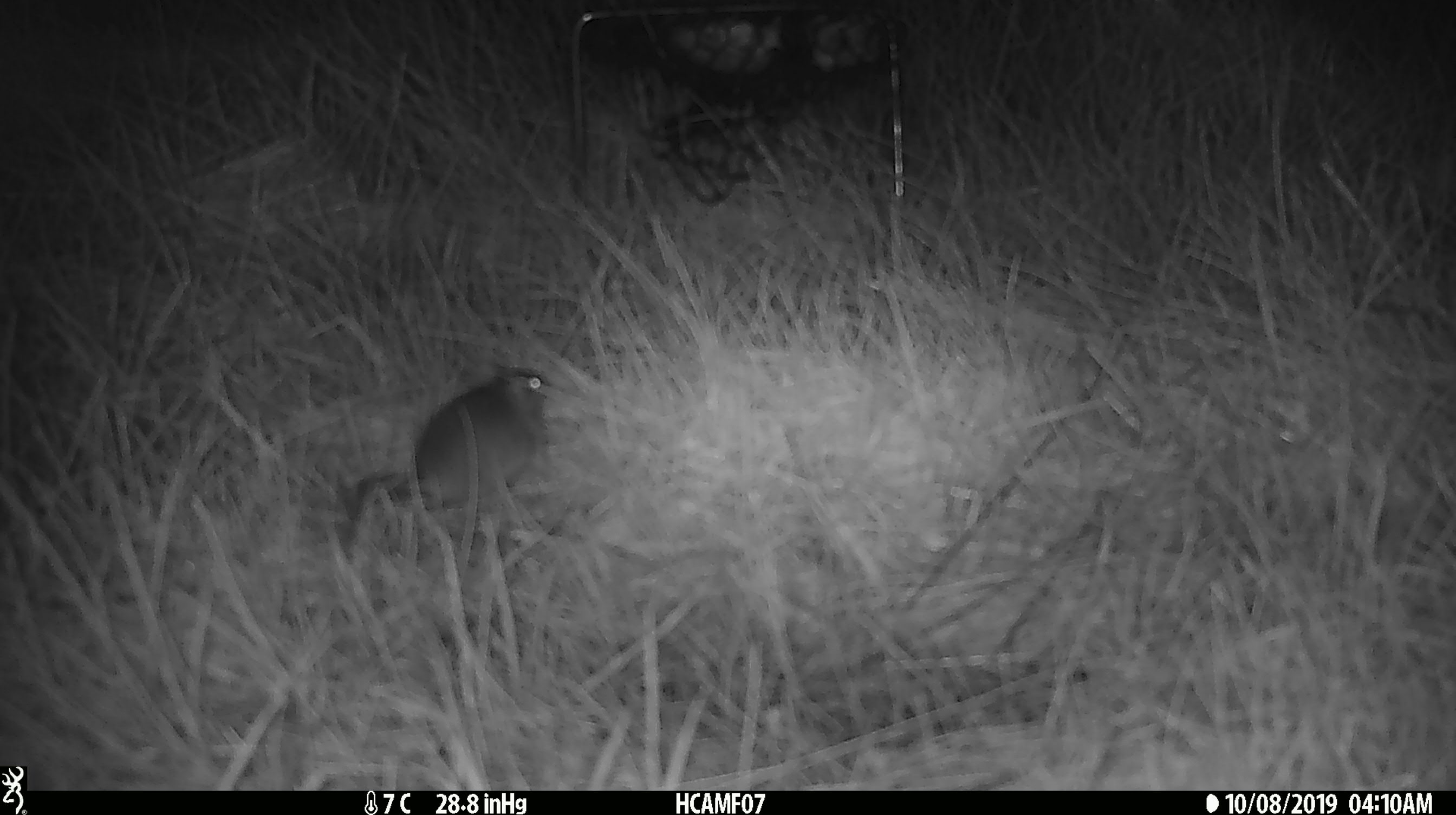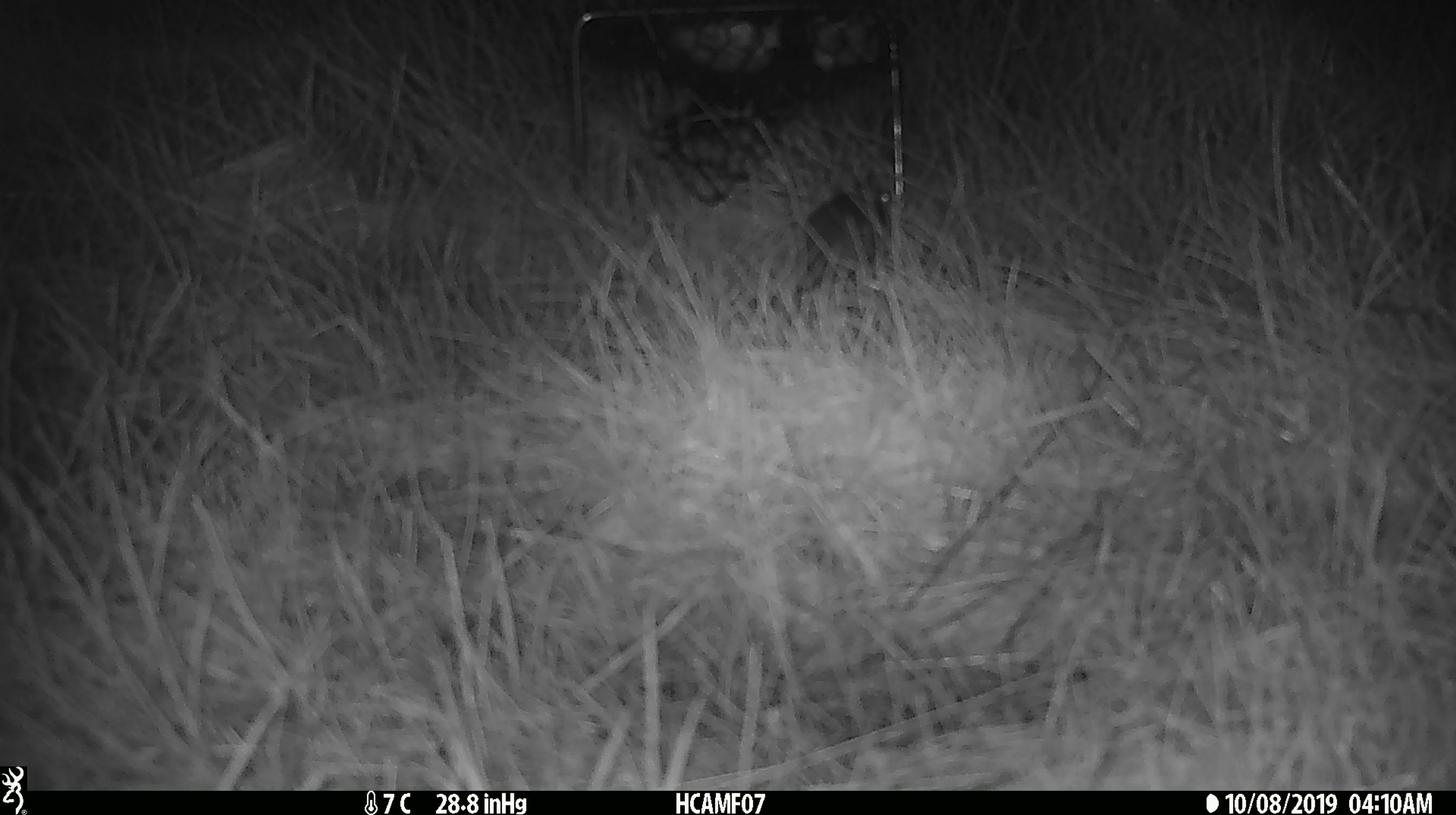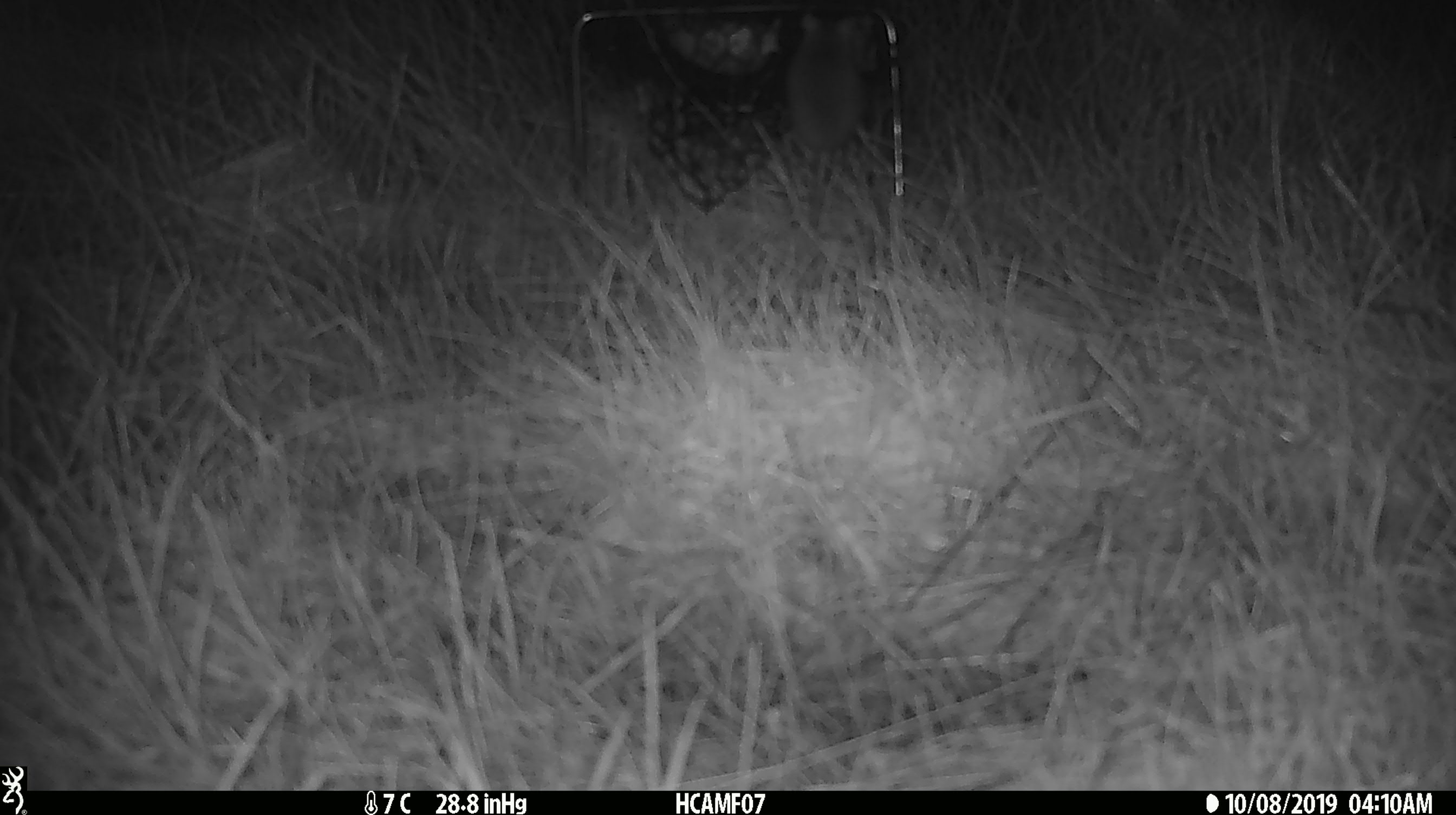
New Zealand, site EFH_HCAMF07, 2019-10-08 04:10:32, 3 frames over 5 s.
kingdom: Animalia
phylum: Chordata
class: Mammalia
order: Rodentia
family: Muridae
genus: Mus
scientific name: Mus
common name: mouse